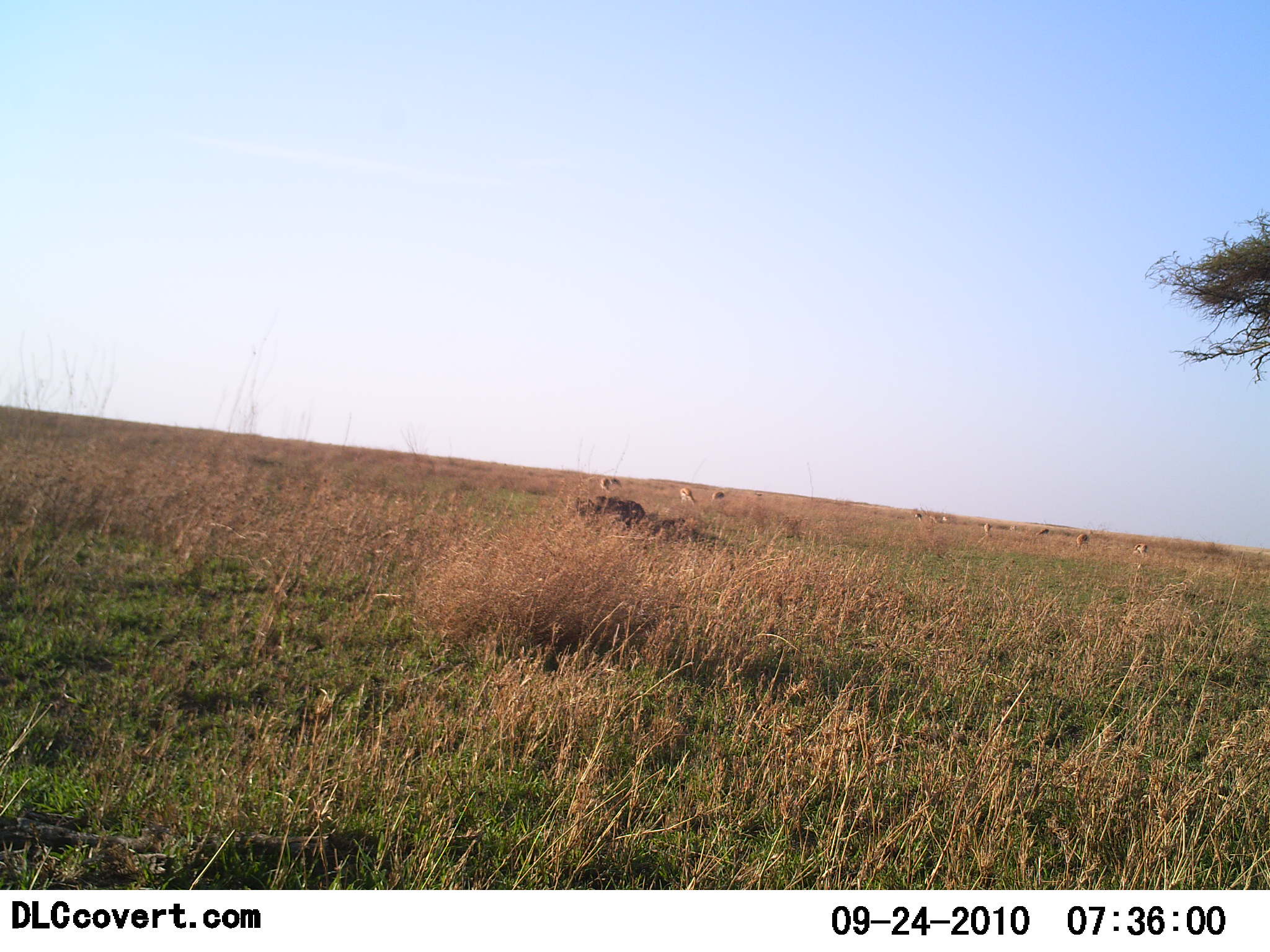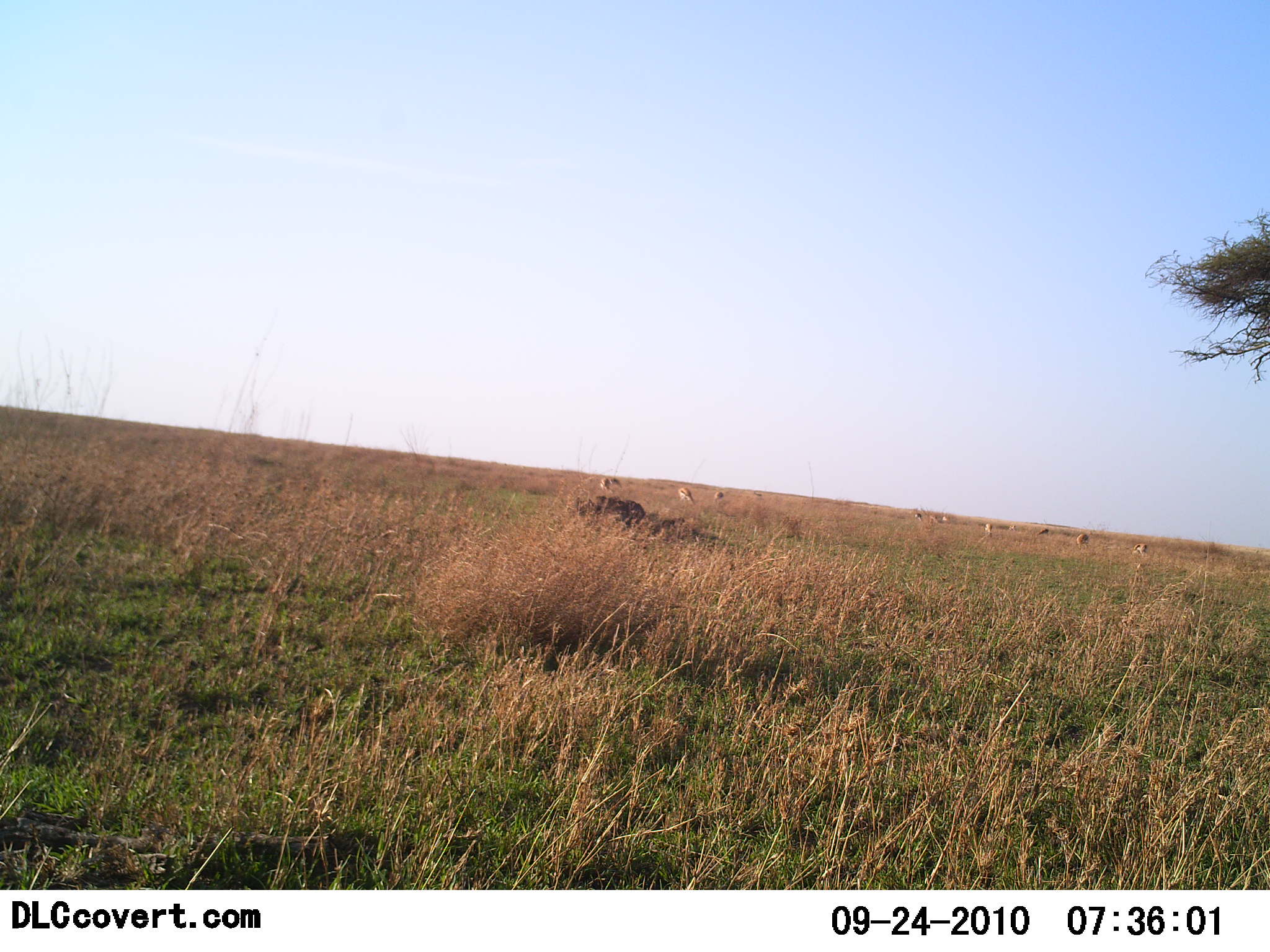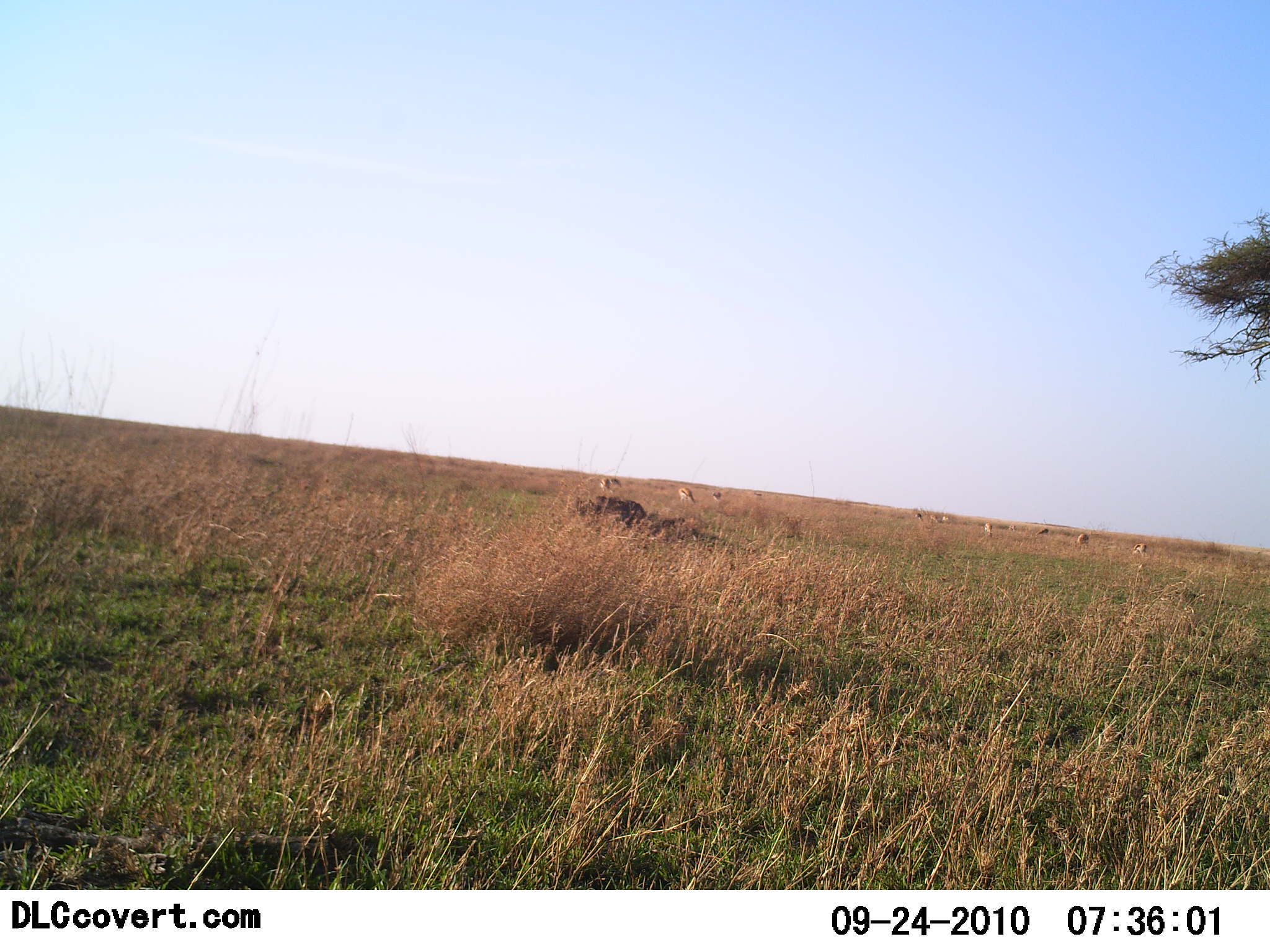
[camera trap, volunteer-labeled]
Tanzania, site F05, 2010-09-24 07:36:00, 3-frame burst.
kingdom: Animalia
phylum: Chordata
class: Mammalia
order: Artiodactyla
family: Bovidae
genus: Eudorcas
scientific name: Eudorcas thomsonii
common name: thomson's gazelle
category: gazellethomsons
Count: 10.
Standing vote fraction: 80%.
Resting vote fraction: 0%.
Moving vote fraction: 40%.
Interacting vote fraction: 0%.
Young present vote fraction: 0%.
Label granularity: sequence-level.